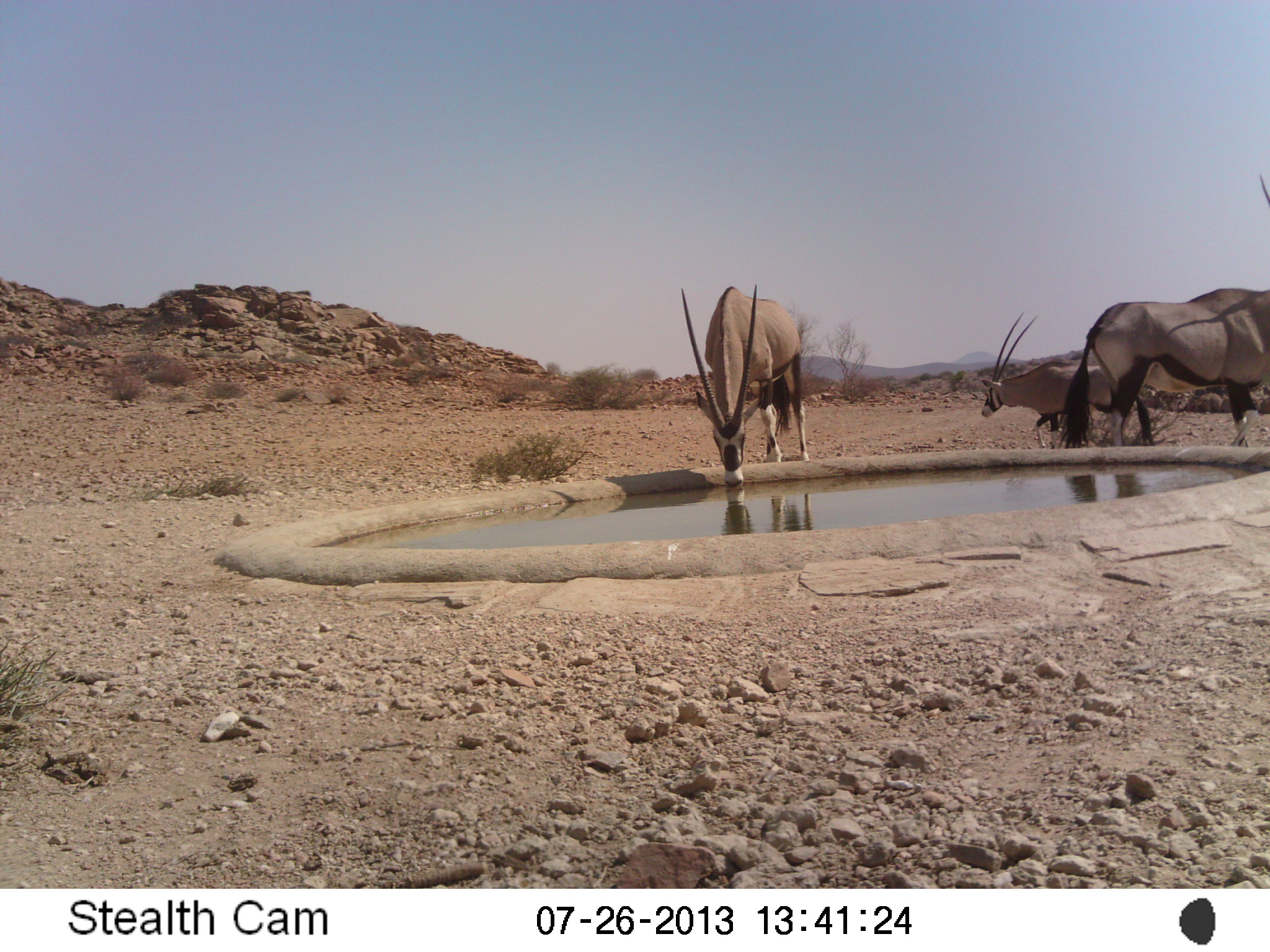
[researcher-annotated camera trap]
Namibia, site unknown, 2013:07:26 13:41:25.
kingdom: Animalia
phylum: Chordata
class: Mammalia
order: Artiodactyla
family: Bovidae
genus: Oryx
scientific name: Oryx gazella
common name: gemsbok